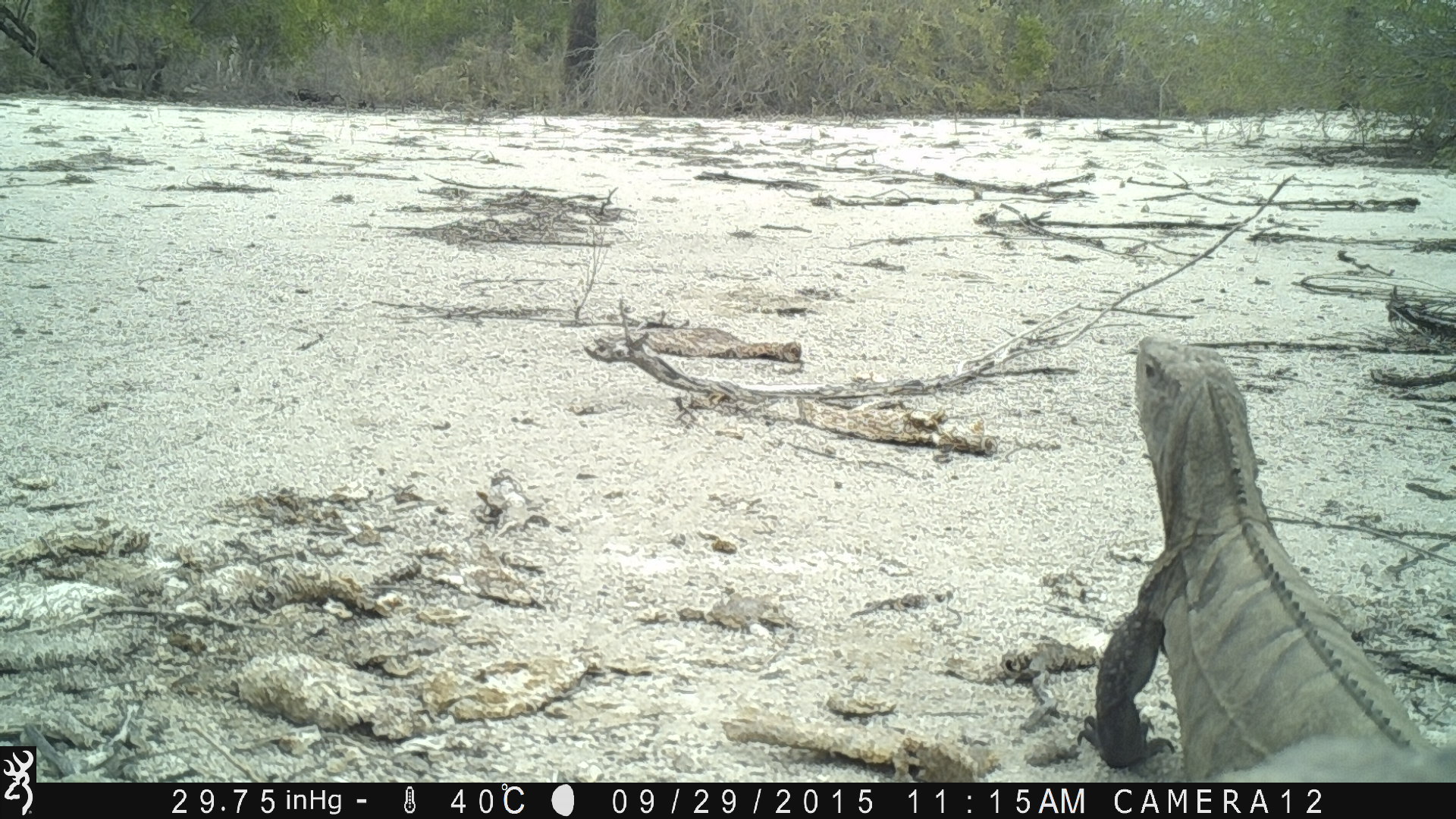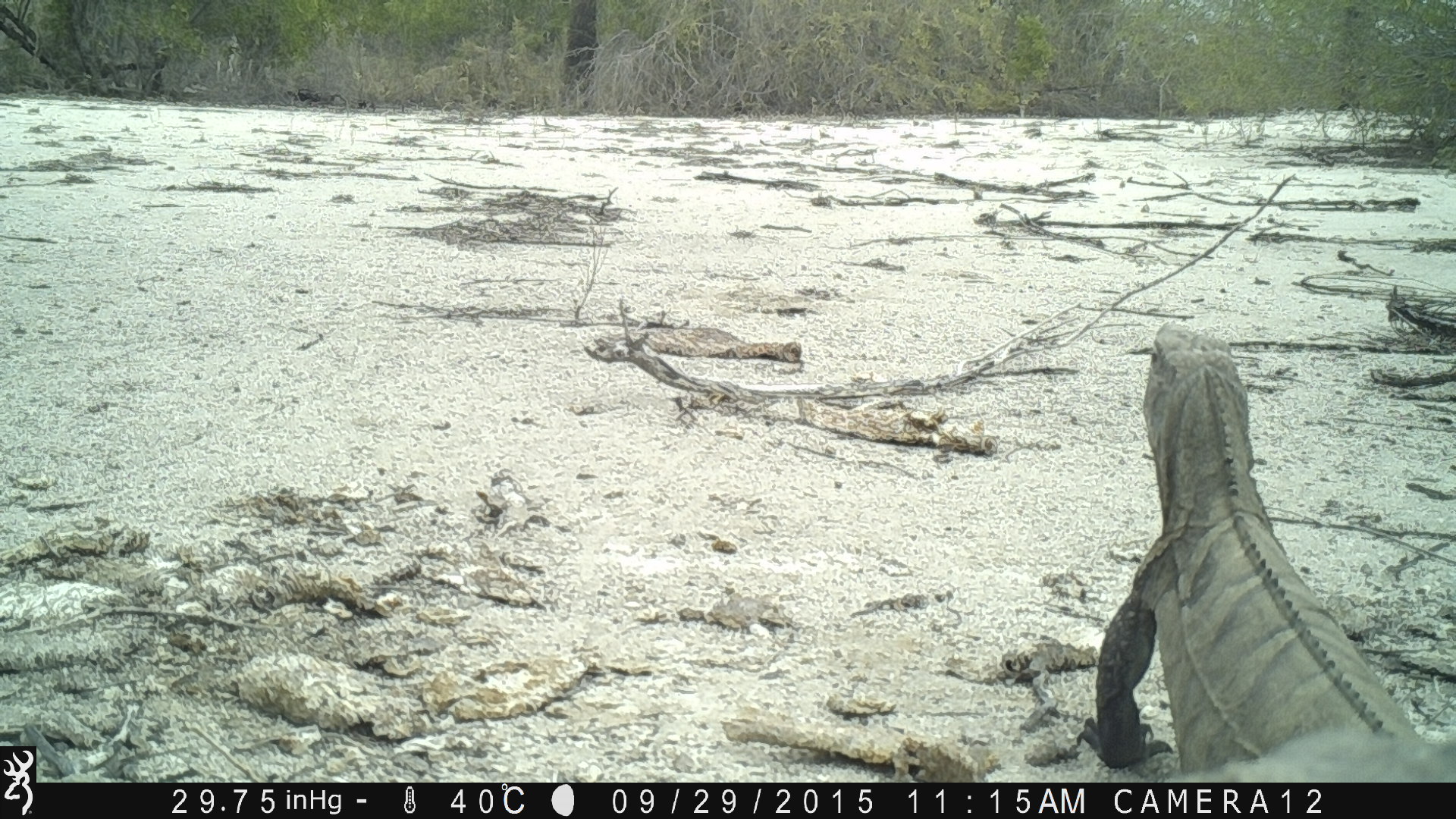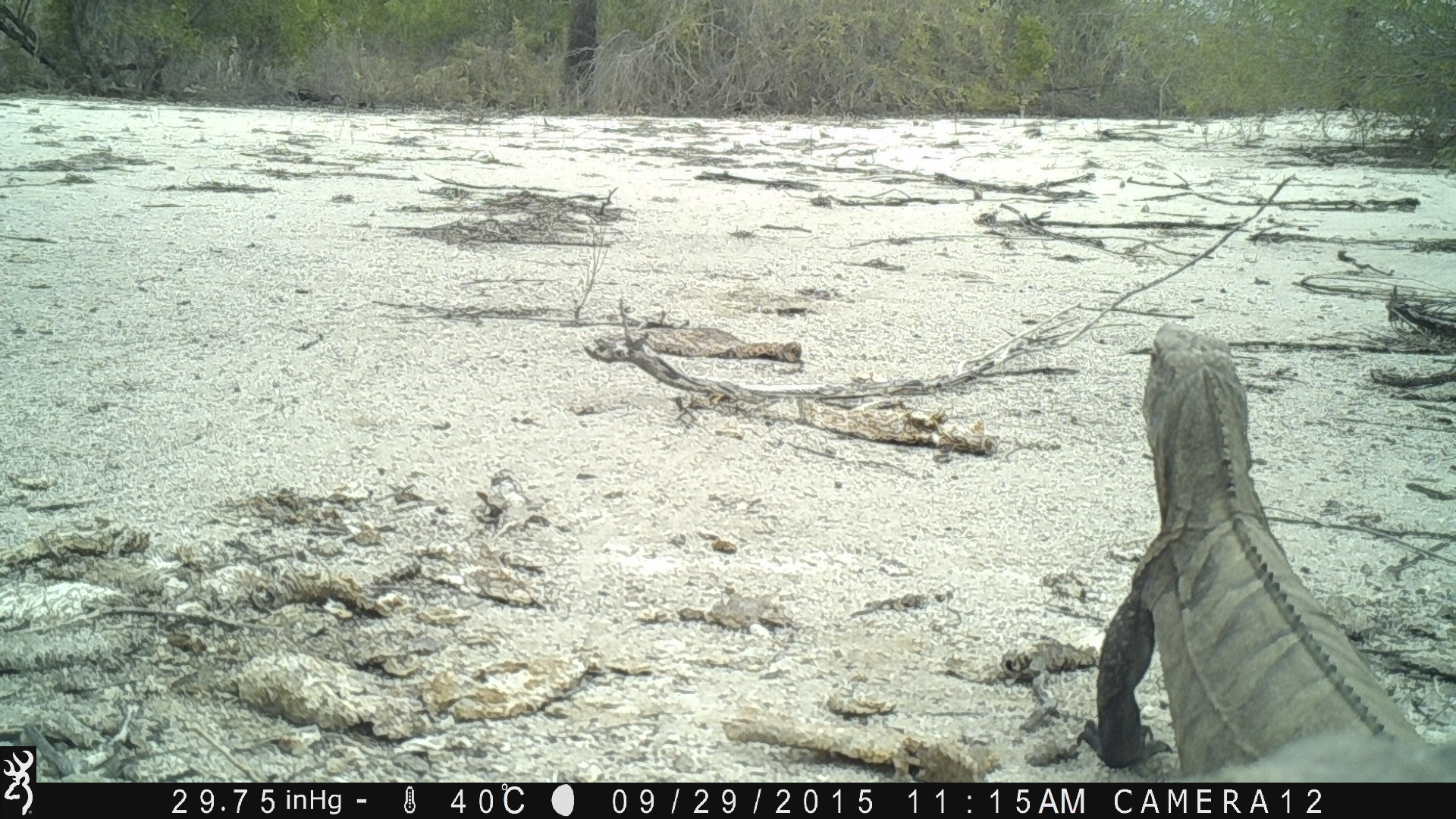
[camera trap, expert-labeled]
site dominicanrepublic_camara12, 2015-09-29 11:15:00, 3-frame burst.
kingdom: Animalia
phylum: Chordata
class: Reptilia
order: Squamata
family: Iguanidae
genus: Iguana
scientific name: Iguana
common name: typical iguanas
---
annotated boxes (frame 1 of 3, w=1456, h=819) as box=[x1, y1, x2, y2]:
iguana: box=[1084, 335, 1454, 775]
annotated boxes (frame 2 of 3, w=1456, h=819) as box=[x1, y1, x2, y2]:
iguana: box=[1084, 321, 1451, 770]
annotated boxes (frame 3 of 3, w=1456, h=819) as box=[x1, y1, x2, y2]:
iguana: box=[1100, 328, 1451, 785]